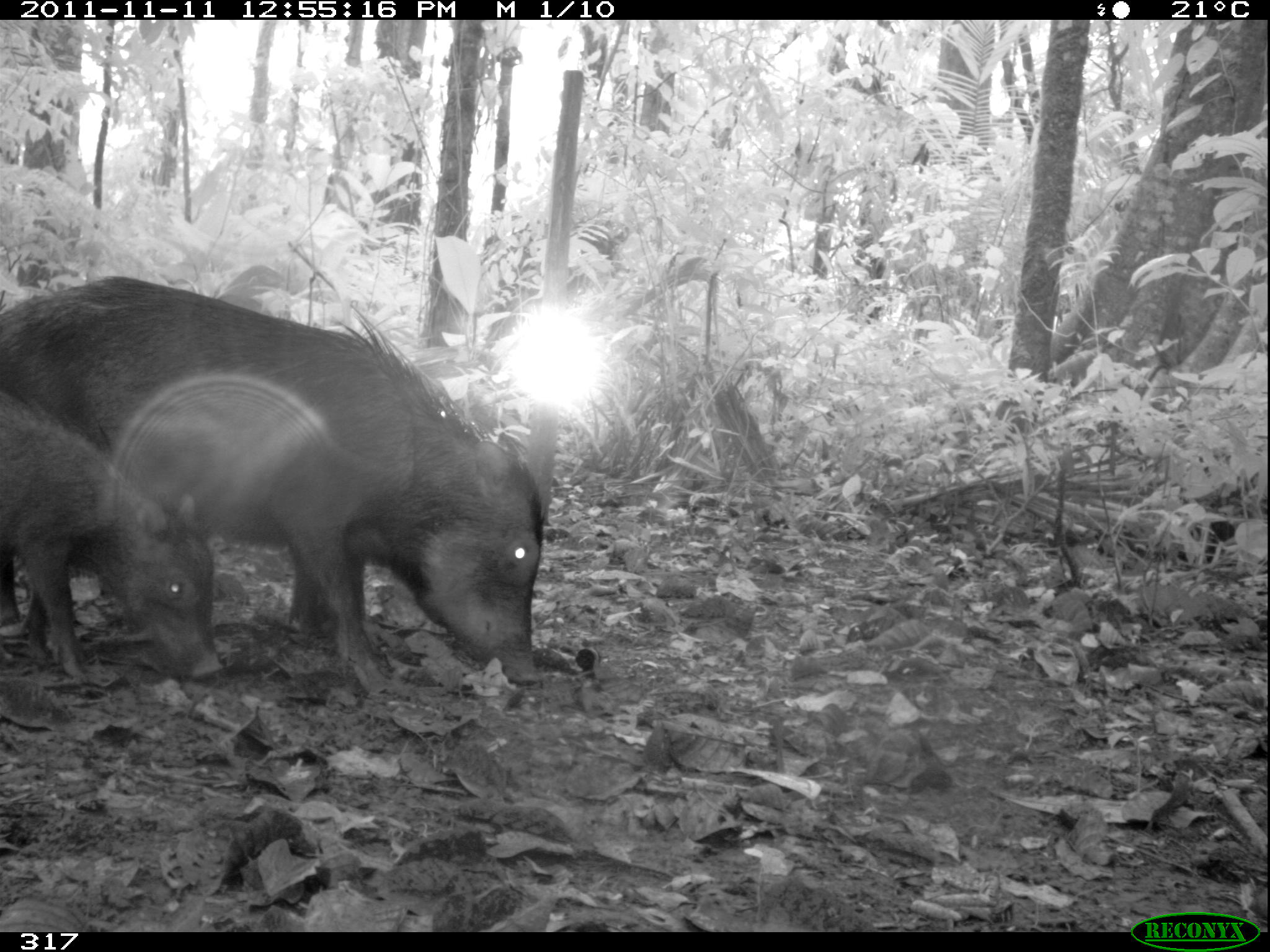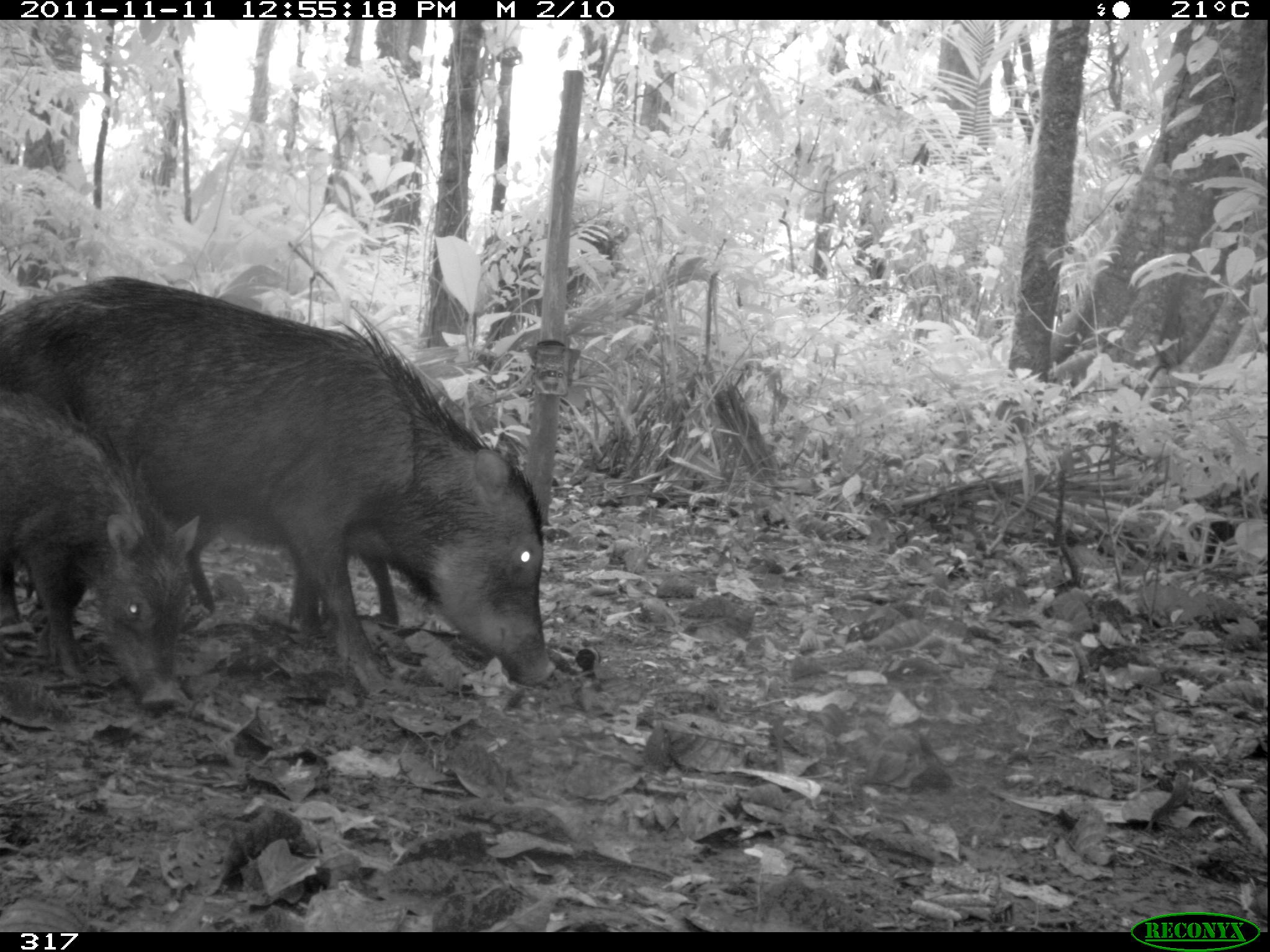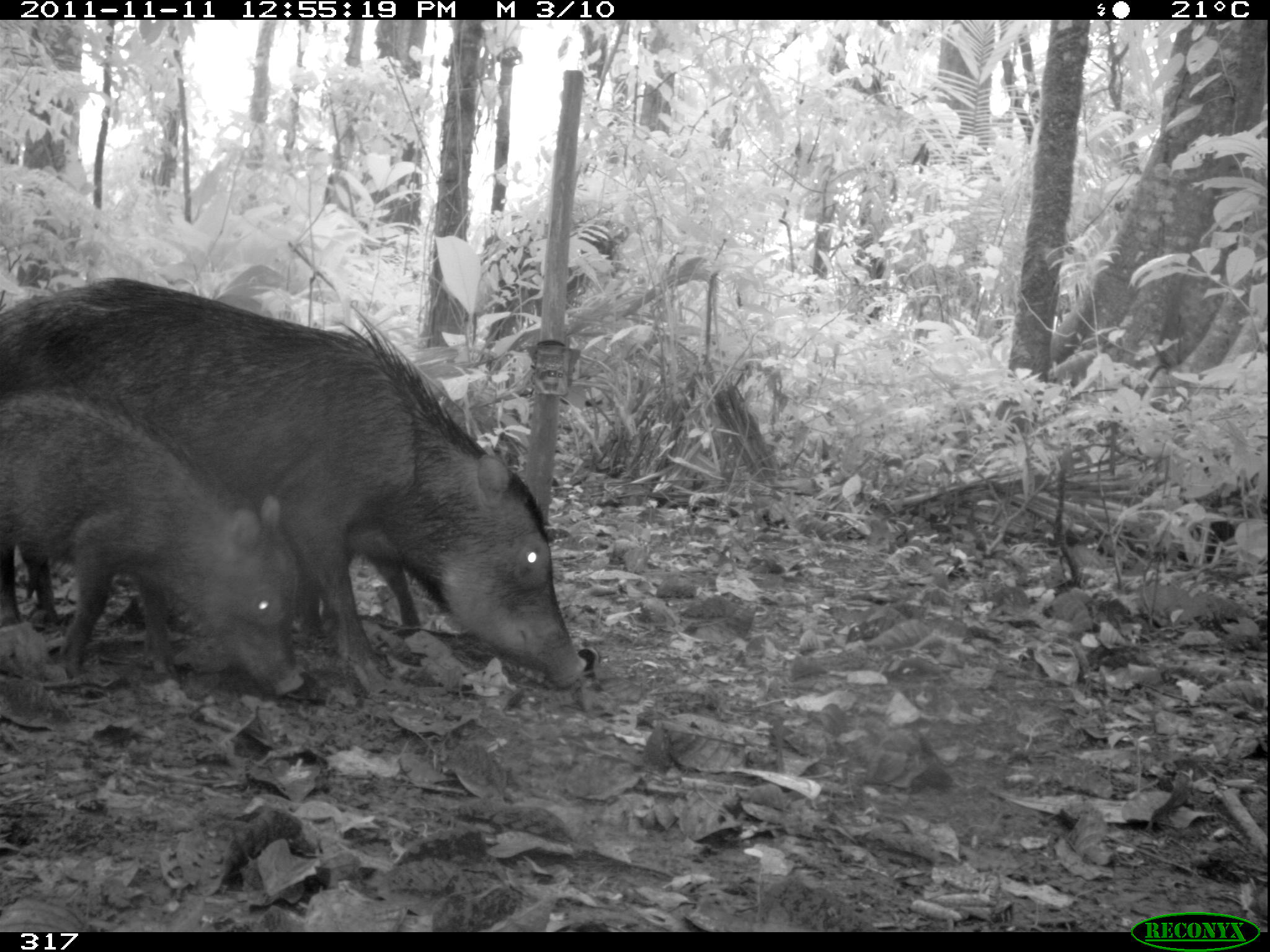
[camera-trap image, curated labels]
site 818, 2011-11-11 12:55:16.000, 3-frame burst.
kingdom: Animalia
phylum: Chordata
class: Mammalia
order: Artiodactyla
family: Tayassuidae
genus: Tayassu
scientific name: Tayassu pecari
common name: white-lipped peccary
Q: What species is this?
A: Tayassu pecari (white-lipped peccary).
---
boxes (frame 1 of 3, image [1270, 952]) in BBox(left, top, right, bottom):
tayassu pecari: BBox(0, 271, 545, 686); BBox(0, 389, 225, 680)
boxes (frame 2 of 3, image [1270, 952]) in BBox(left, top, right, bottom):
tayassu pecari: BBox(0, 273, 549, 690); BBox(0, 391, 188, 713); BBox(181, 541, 400, 622)